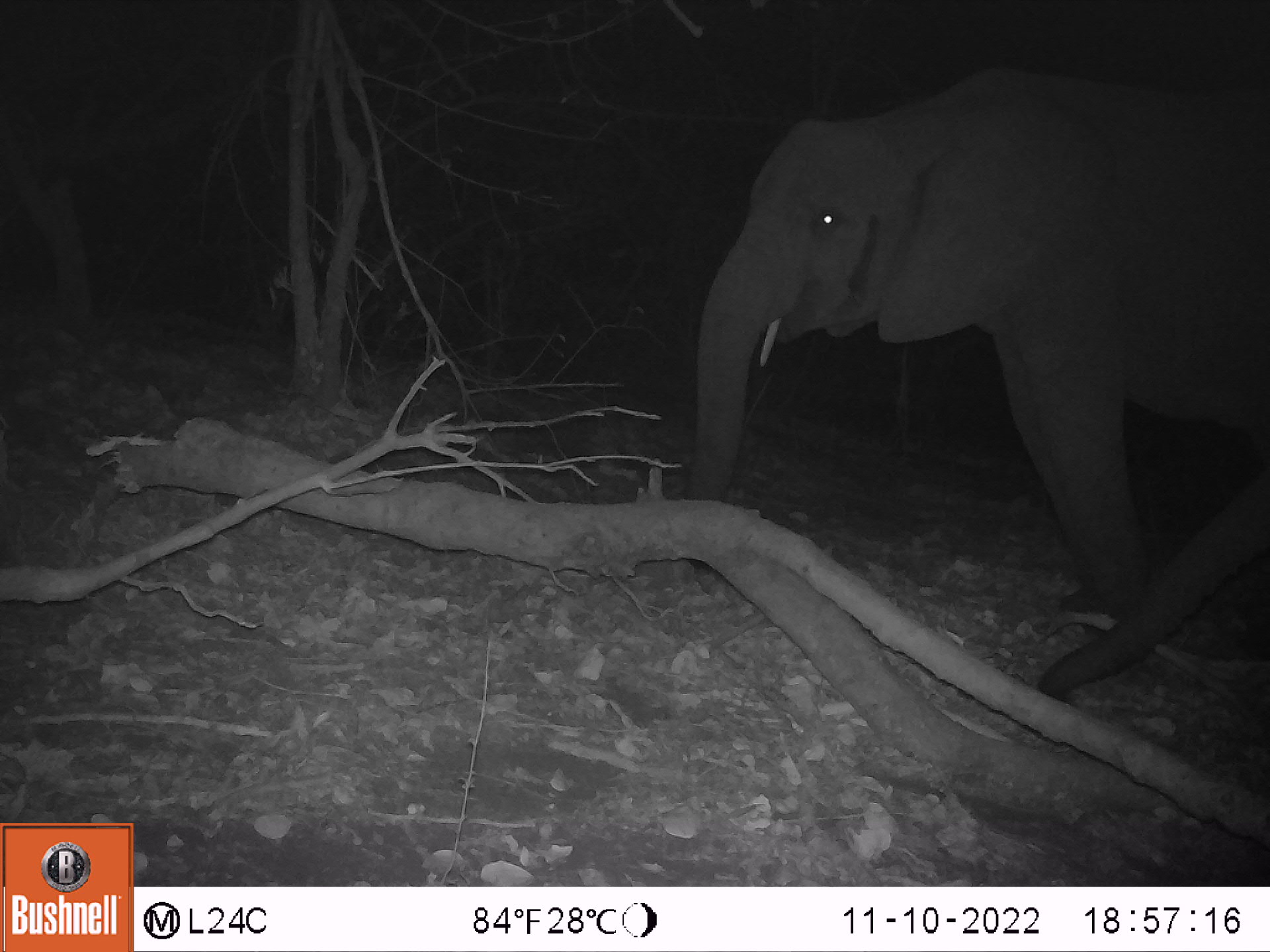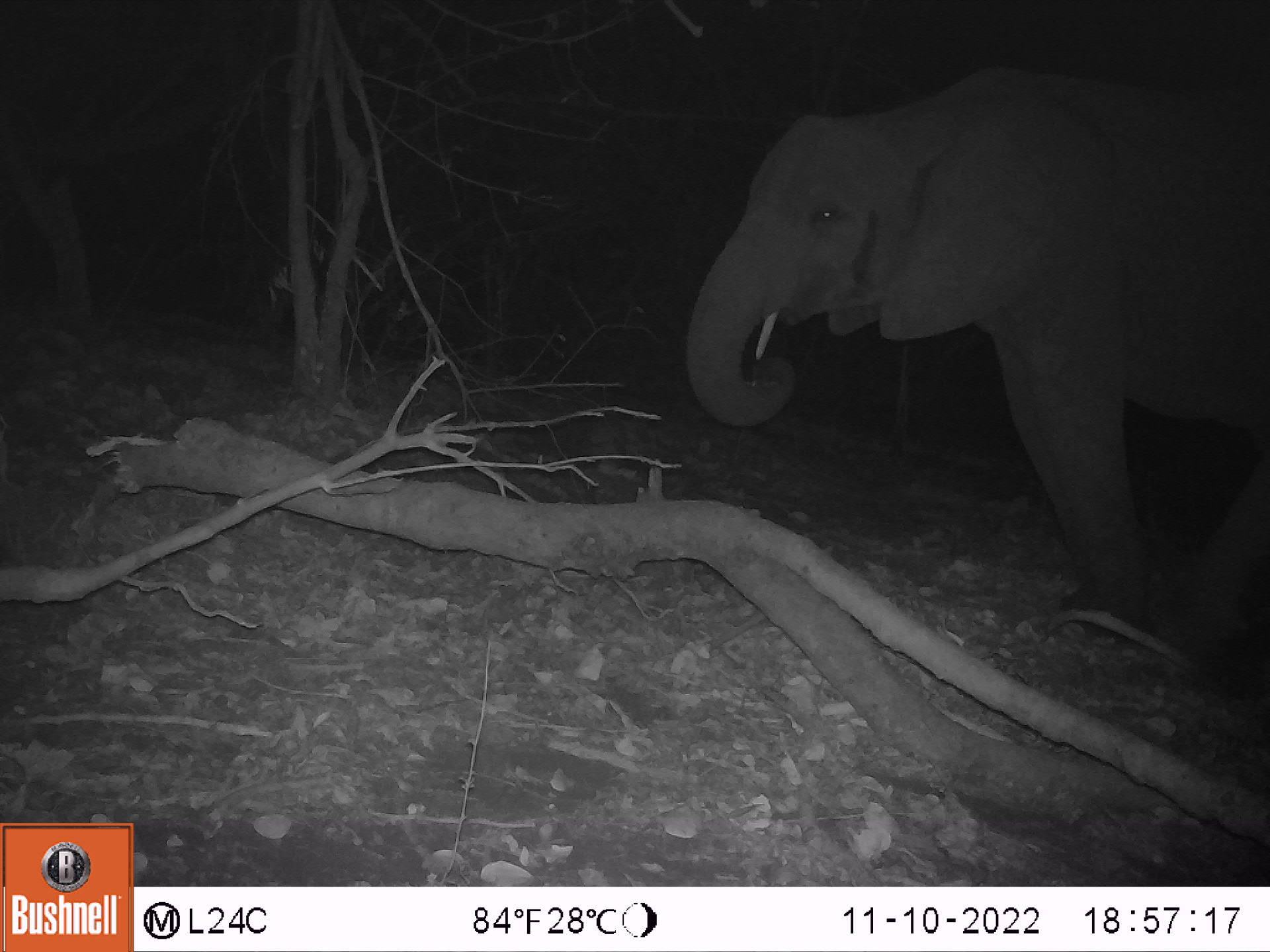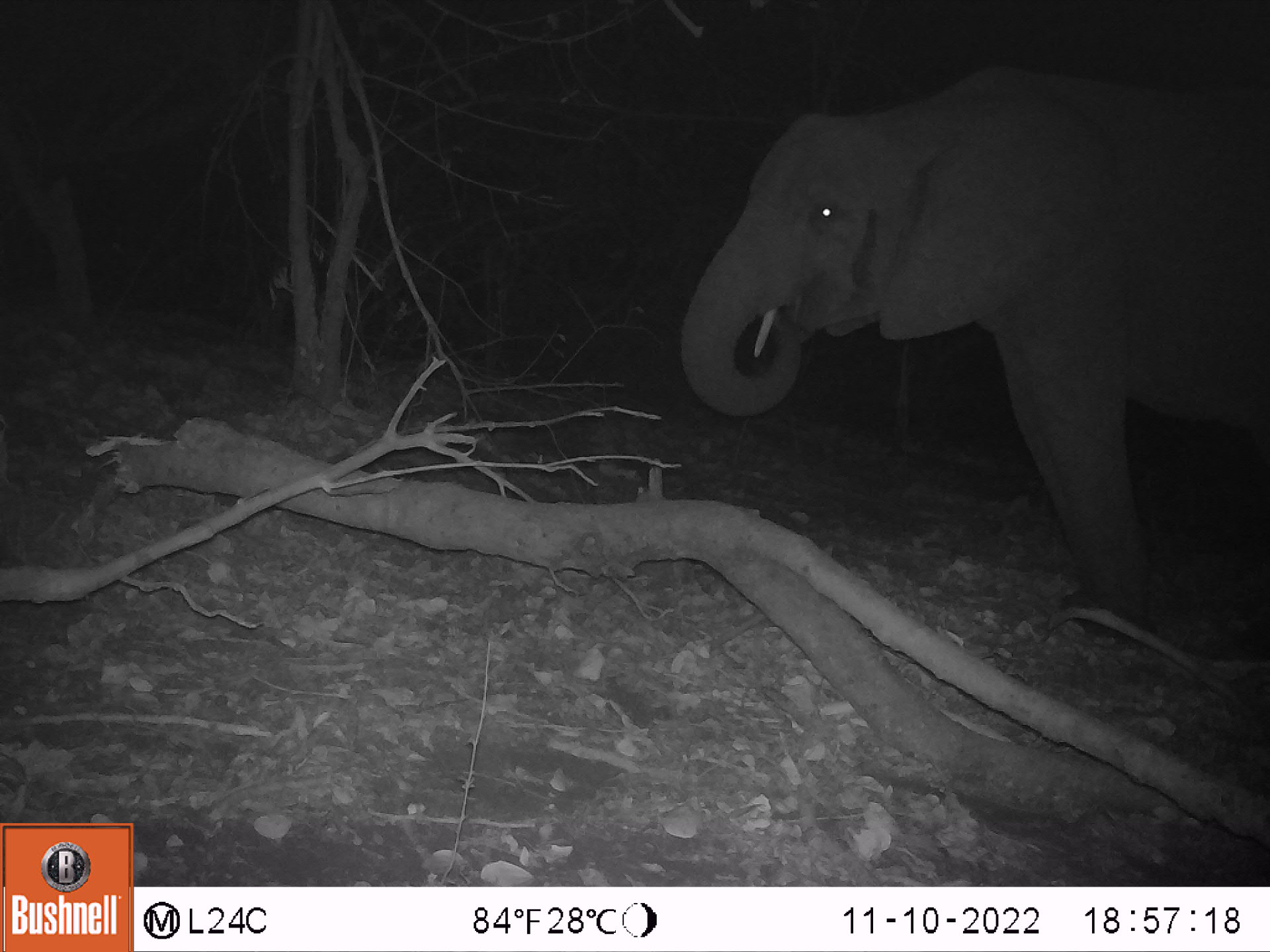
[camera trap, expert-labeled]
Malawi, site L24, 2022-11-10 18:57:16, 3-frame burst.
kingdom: Animalia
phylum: Chordata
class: Mammalia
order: Proboscidea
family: Elephantidae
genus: Loxodonta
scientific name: Loxodonta africana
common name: african savanna elephant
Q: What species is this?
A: African savanna elephant (Loxodonta africana).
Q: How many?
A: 2.